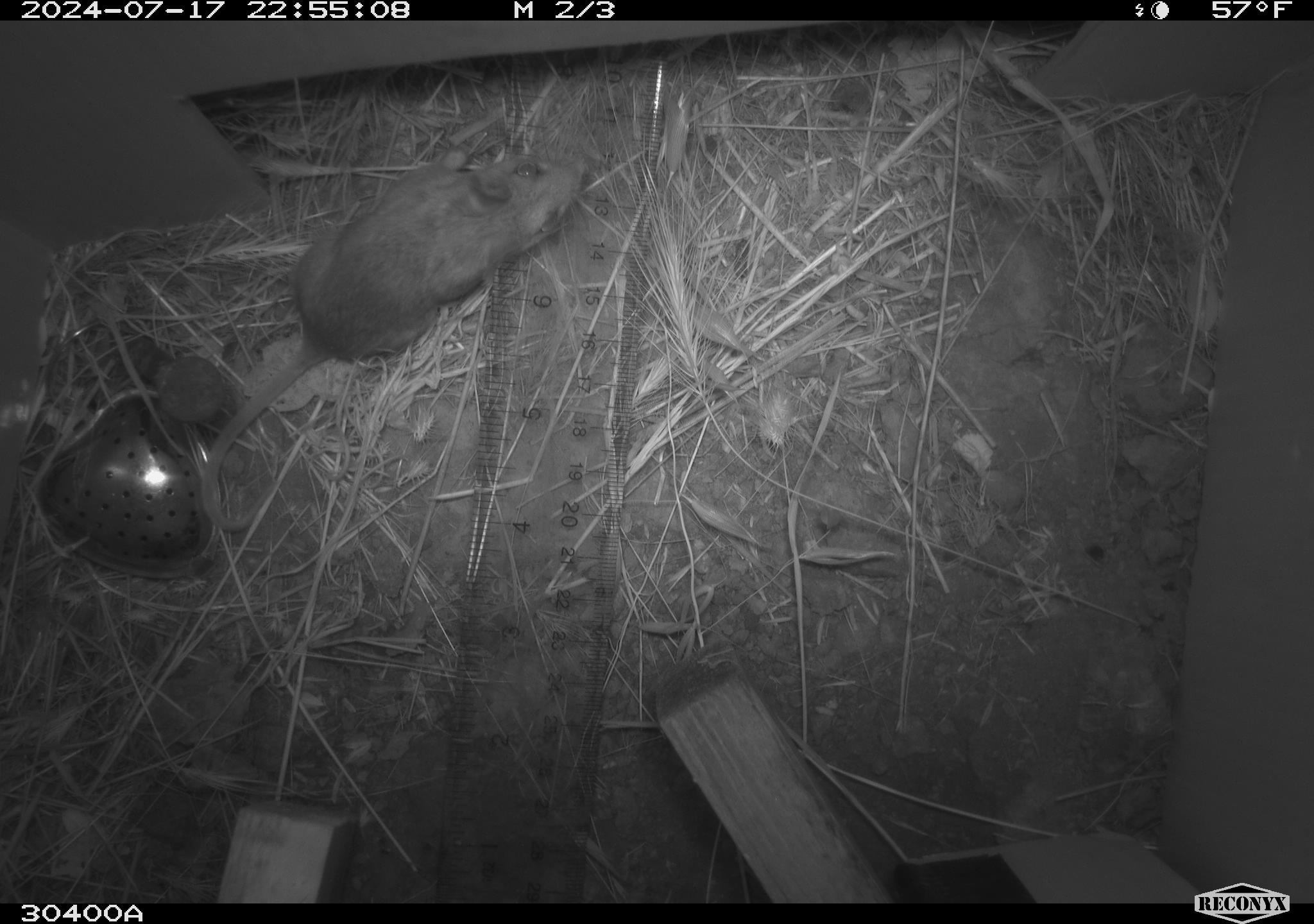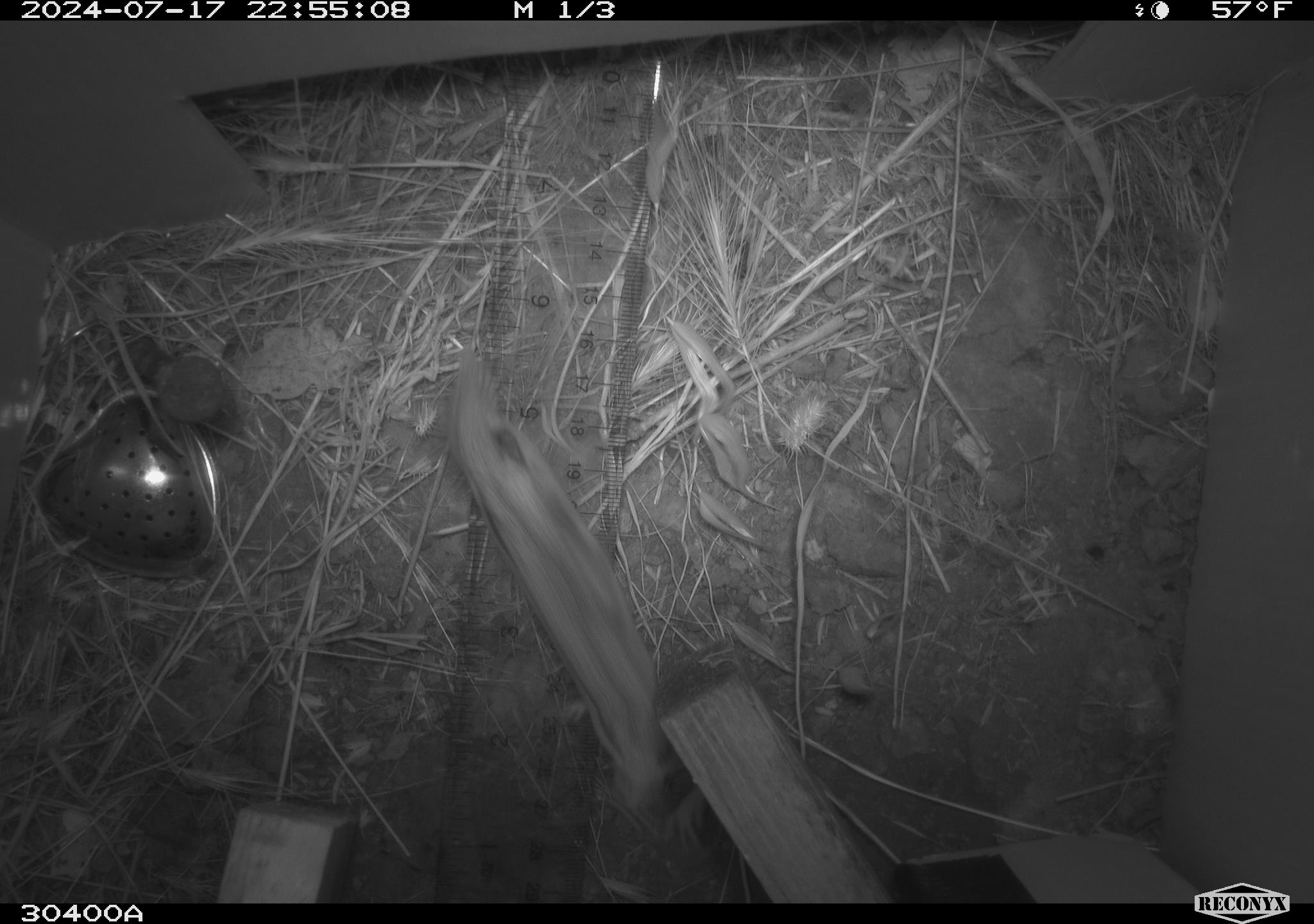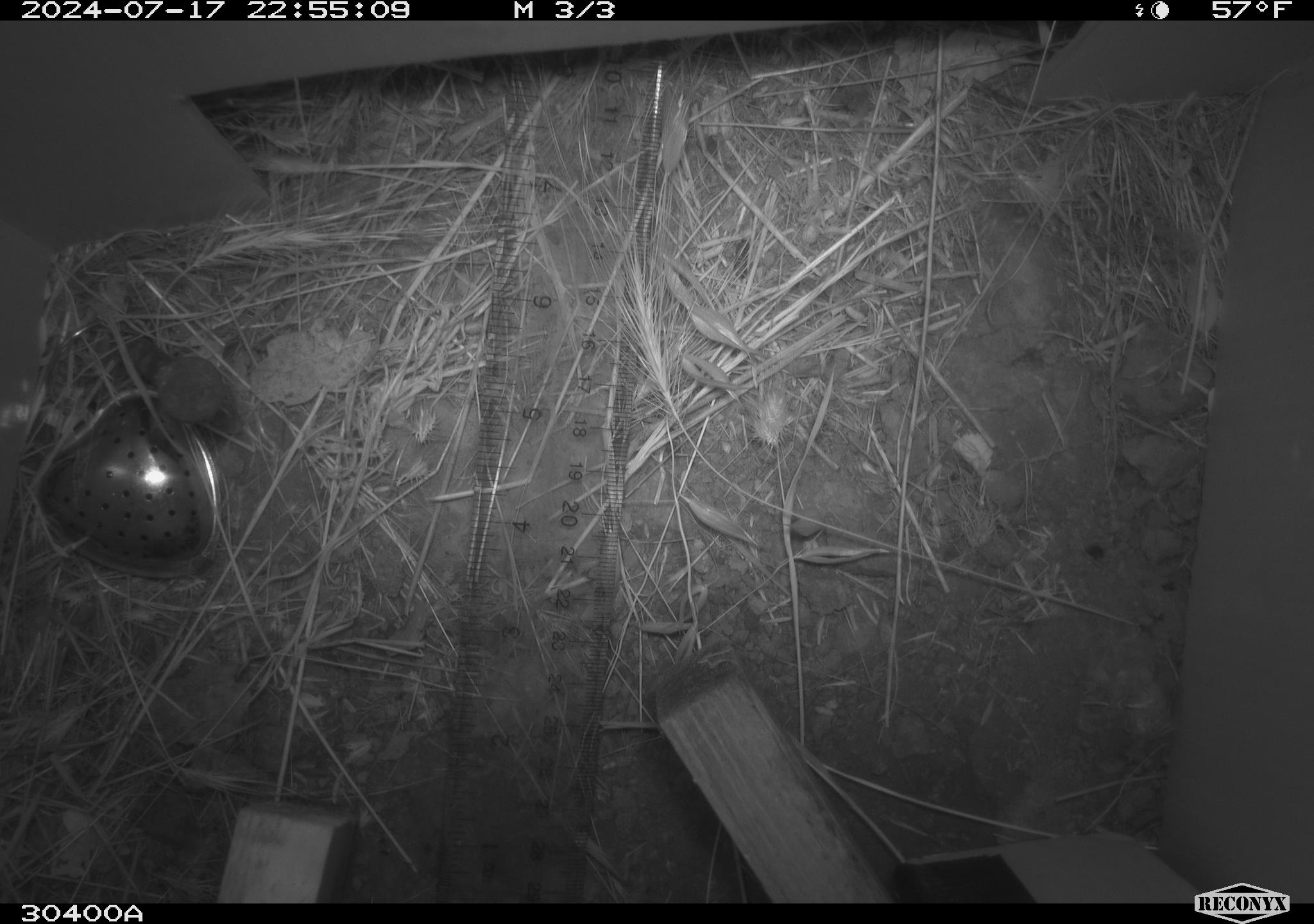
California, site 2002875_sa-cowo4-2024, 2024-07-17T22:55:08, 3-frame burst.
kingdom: Animalia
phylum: Chordata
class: Mammalia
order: Rodentia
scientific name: Rodentia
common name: rodent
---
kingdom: Animalia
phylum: Chordata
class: Mammalia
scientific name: Mammalia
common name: mammal